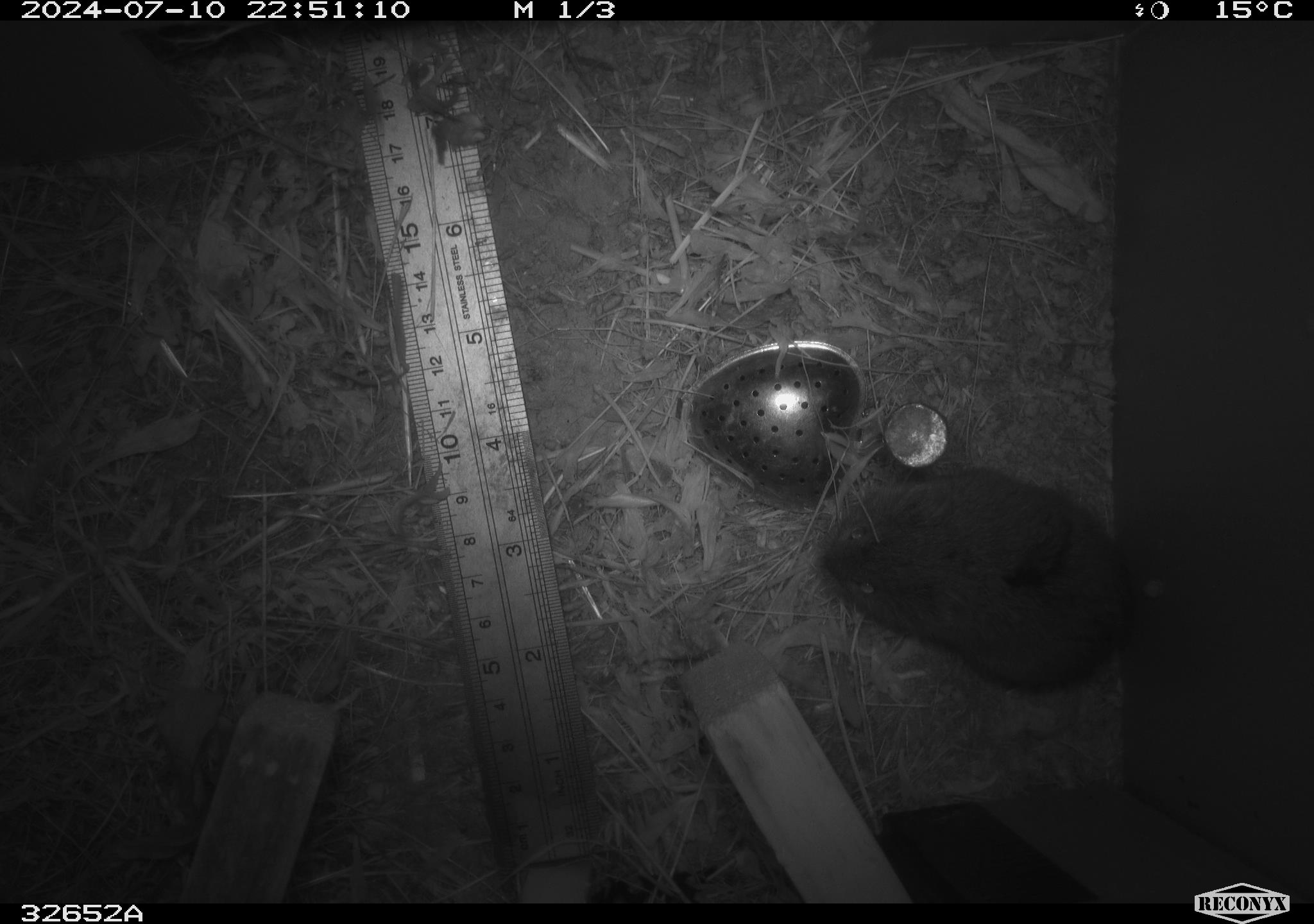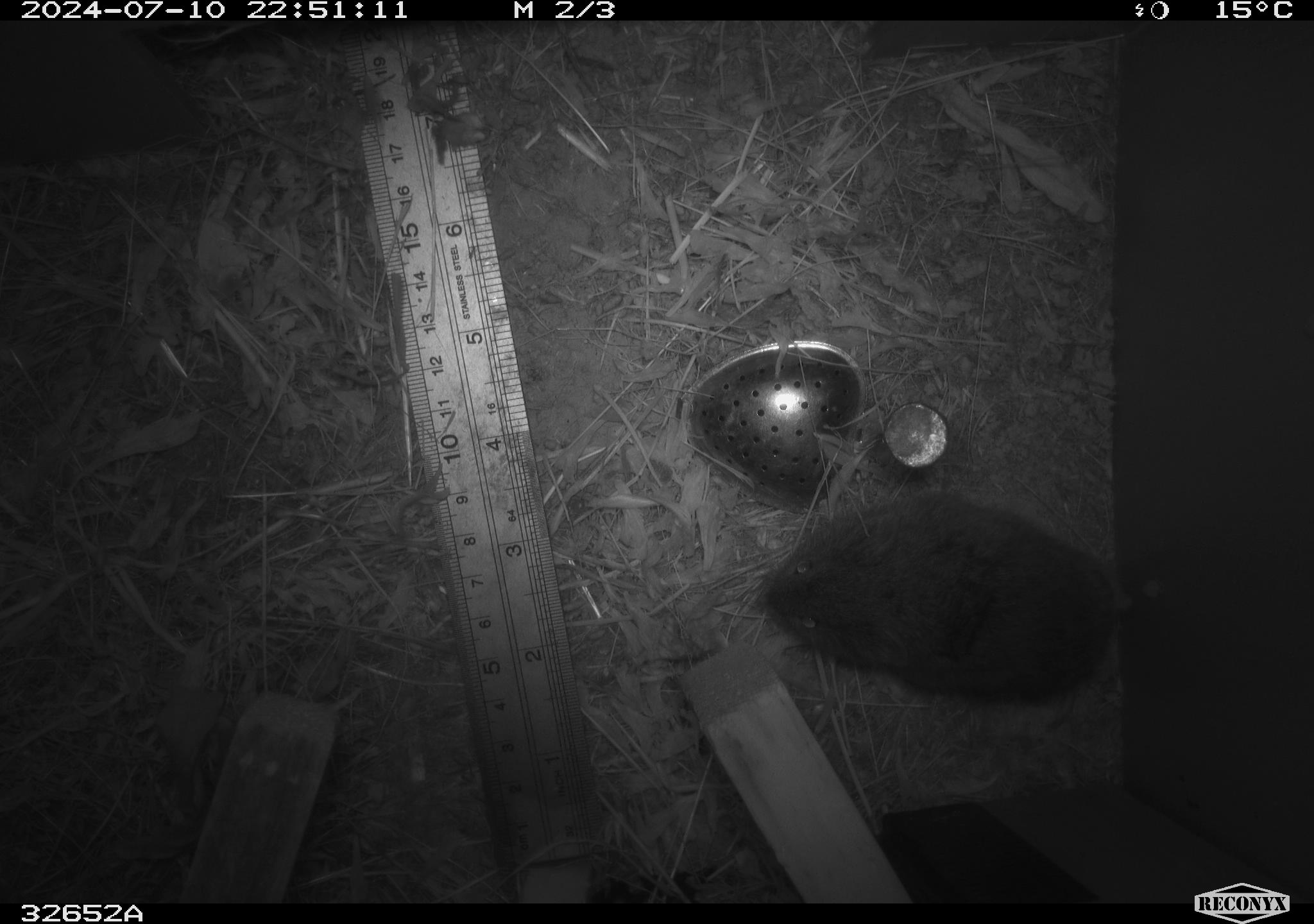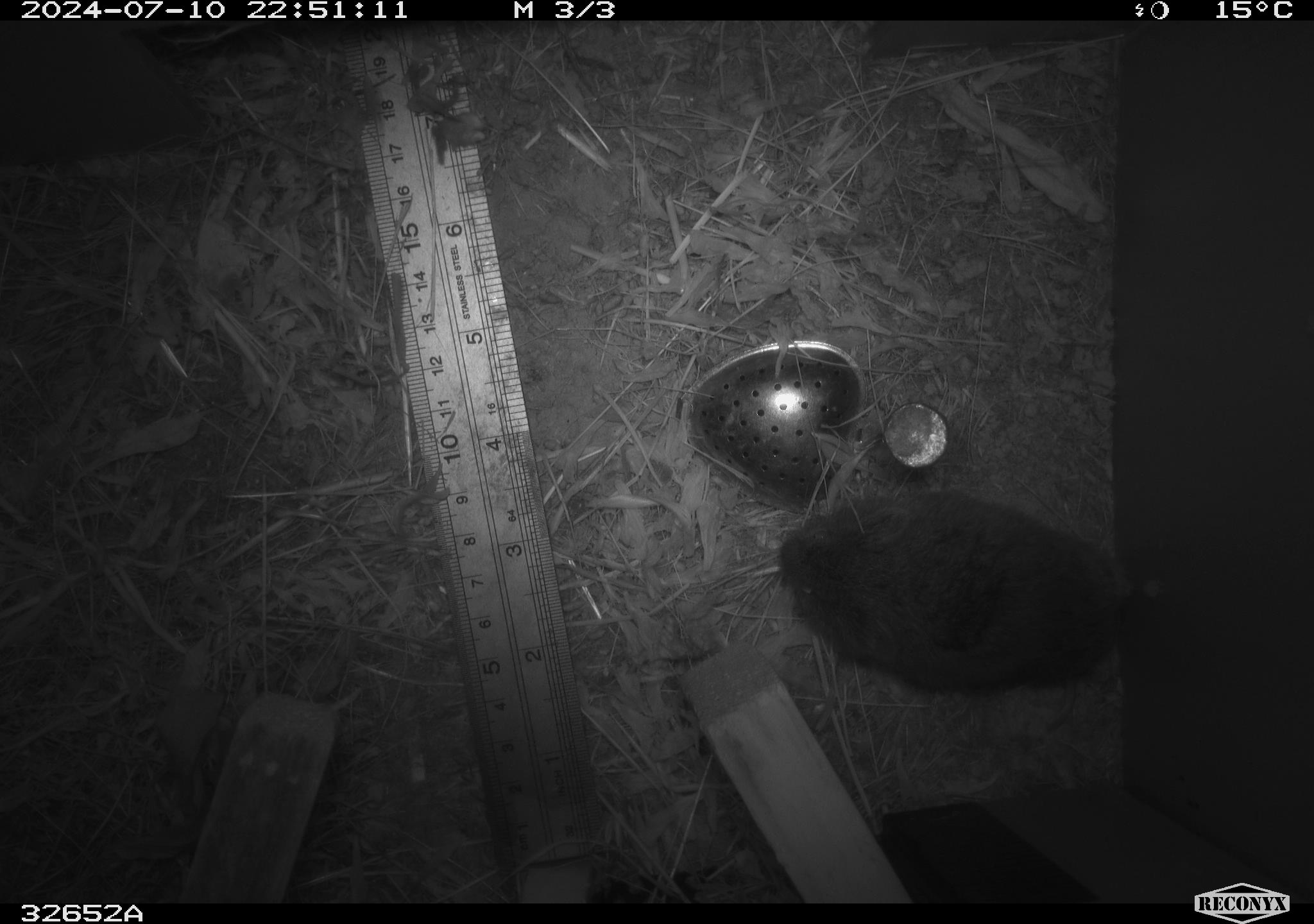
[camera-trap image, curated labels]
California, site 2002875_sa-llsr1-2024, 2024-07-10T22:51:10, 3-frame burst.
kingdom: Animalia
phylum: Chordata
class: Mammalia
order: Rodentia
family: Cricetidae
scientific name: Arvicolinae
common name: voles, lemmings, and muskrats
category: arvicolinae subfamily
Arvicolinae subfamily (voles, lemmings, and muskrats) (Arvicolinae).